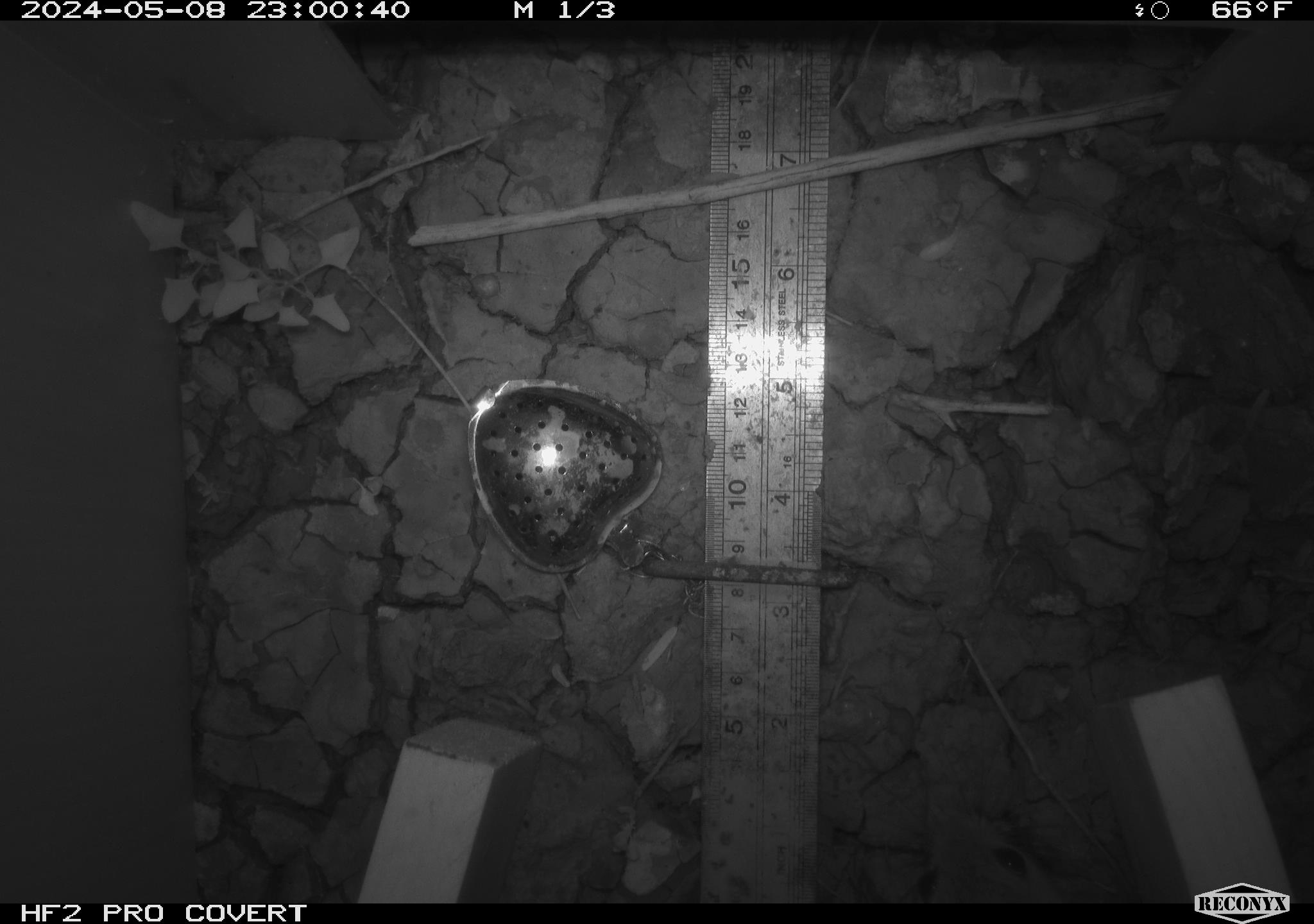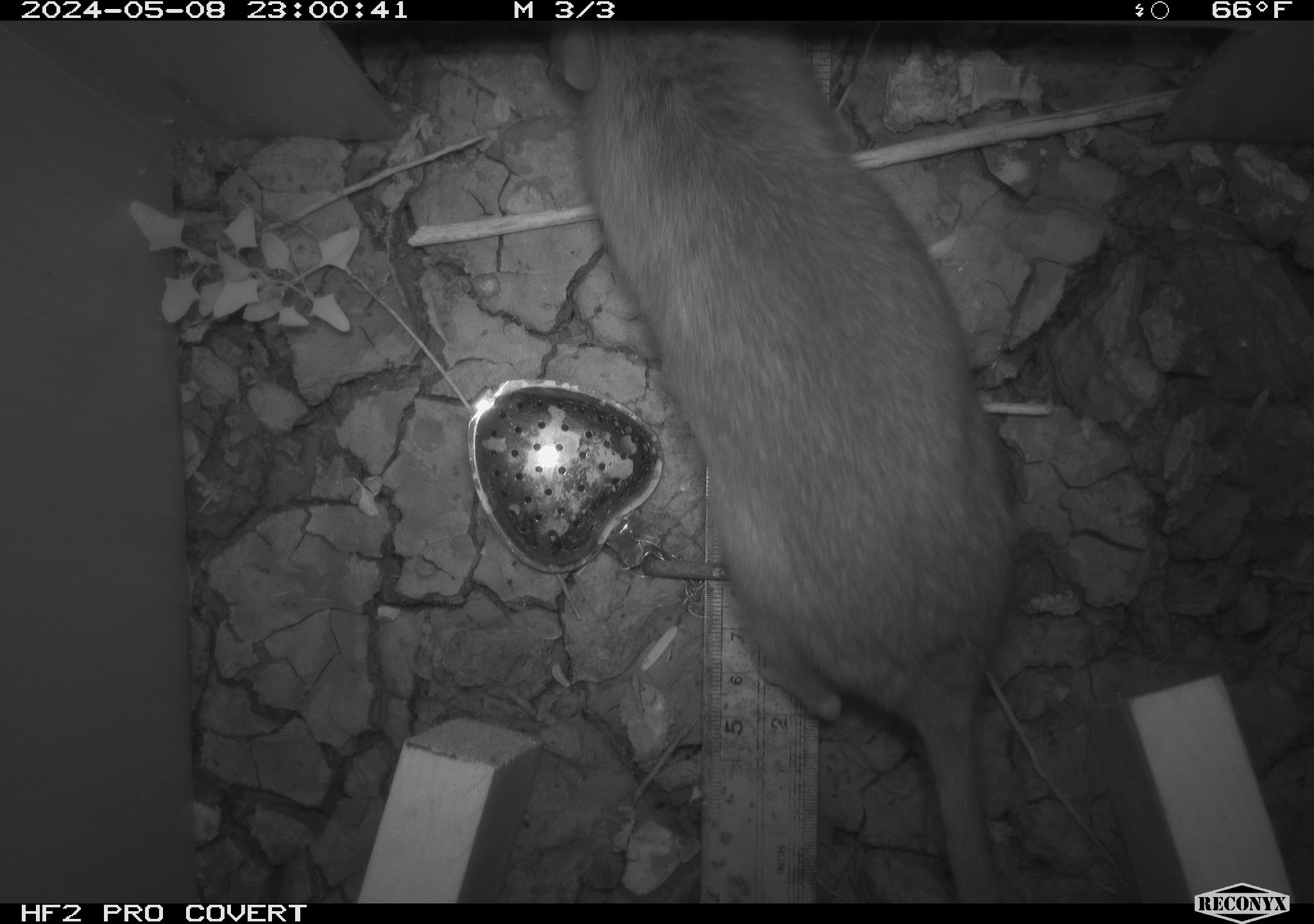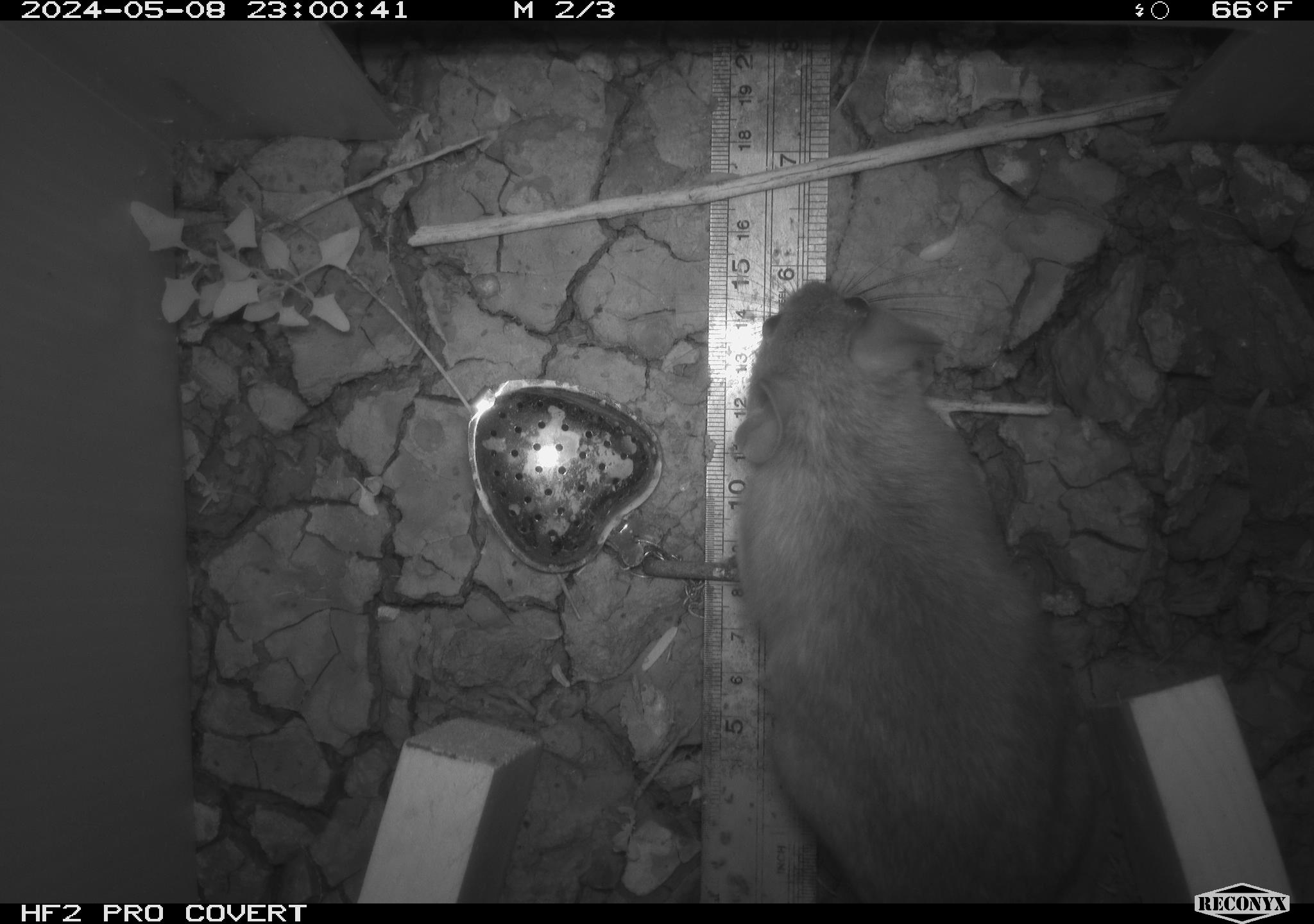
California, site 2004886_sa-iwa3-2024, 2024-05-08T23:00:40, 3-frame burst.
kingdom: Animalia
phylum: Chordata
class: Mammalia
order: Rodentia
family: Cricetidae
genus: Neotoma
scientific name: Neotoma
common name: pack rat or woodrat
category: neotoma species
Neotoma species (pack rat or woodrat) (Neotoma).